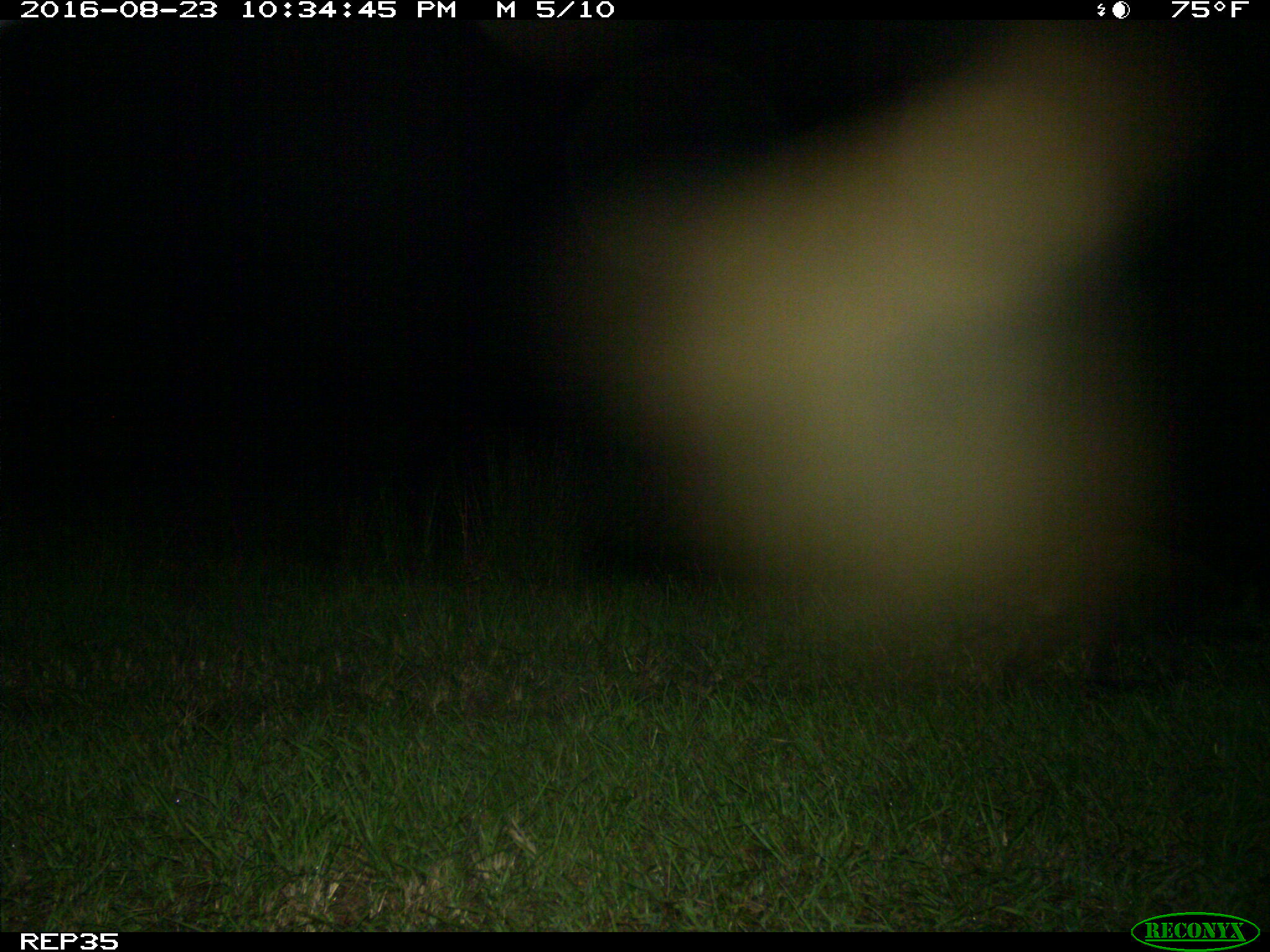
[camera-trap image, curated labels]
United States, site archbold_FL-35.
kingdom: Animalia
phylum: Chordata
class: Mammalia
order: Carnivora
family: Procyonidae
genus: Procyon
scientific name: Procyon lotor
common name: common raccoon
Procyon lotor (common raccoon).